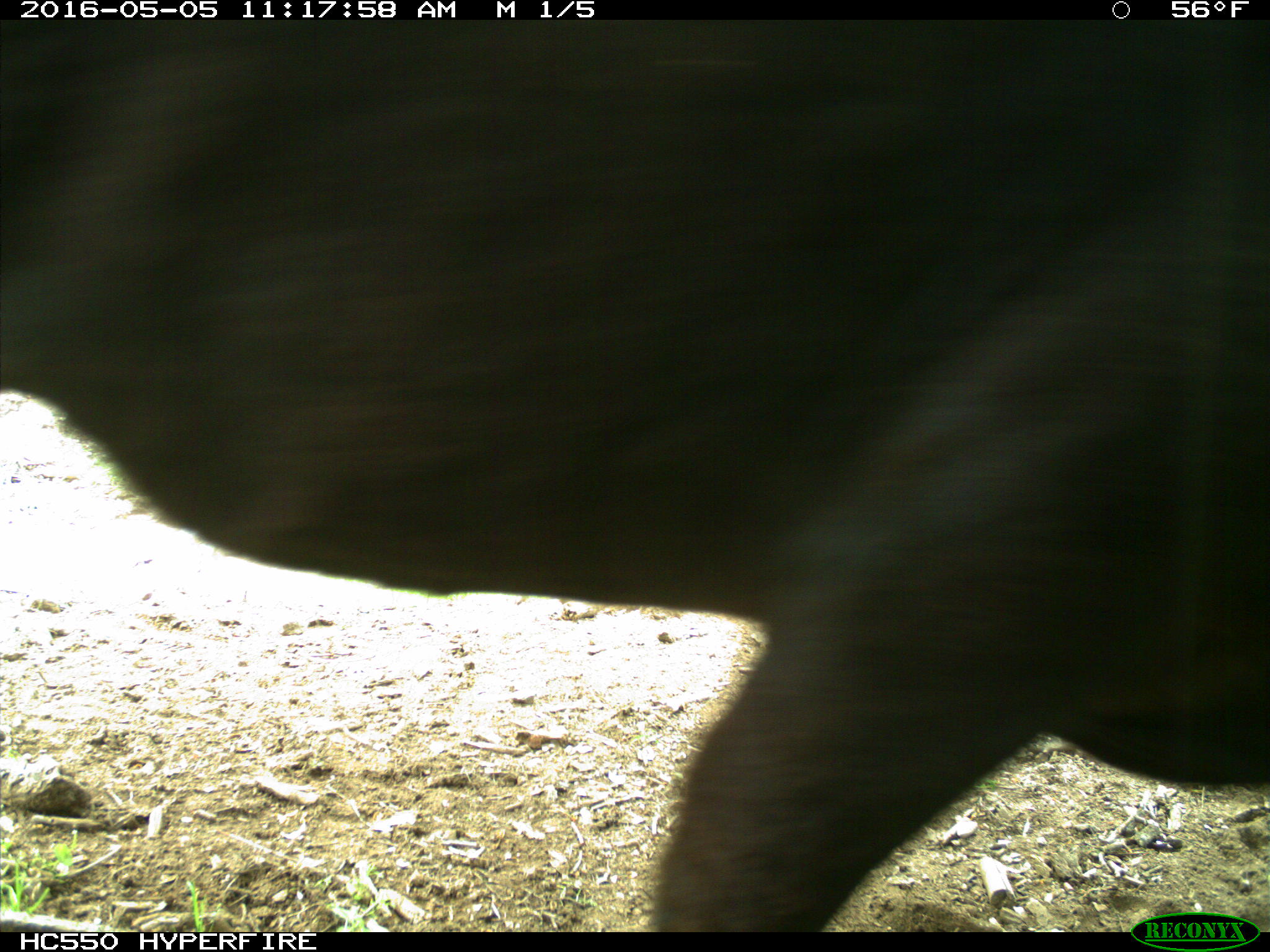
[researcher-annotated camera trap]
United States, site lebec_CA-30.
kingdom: Animalia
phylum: Chordata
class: Mammalia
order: Artiodactyla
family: Bovidae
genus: Bos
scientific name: Bos taurus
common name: domestic cow